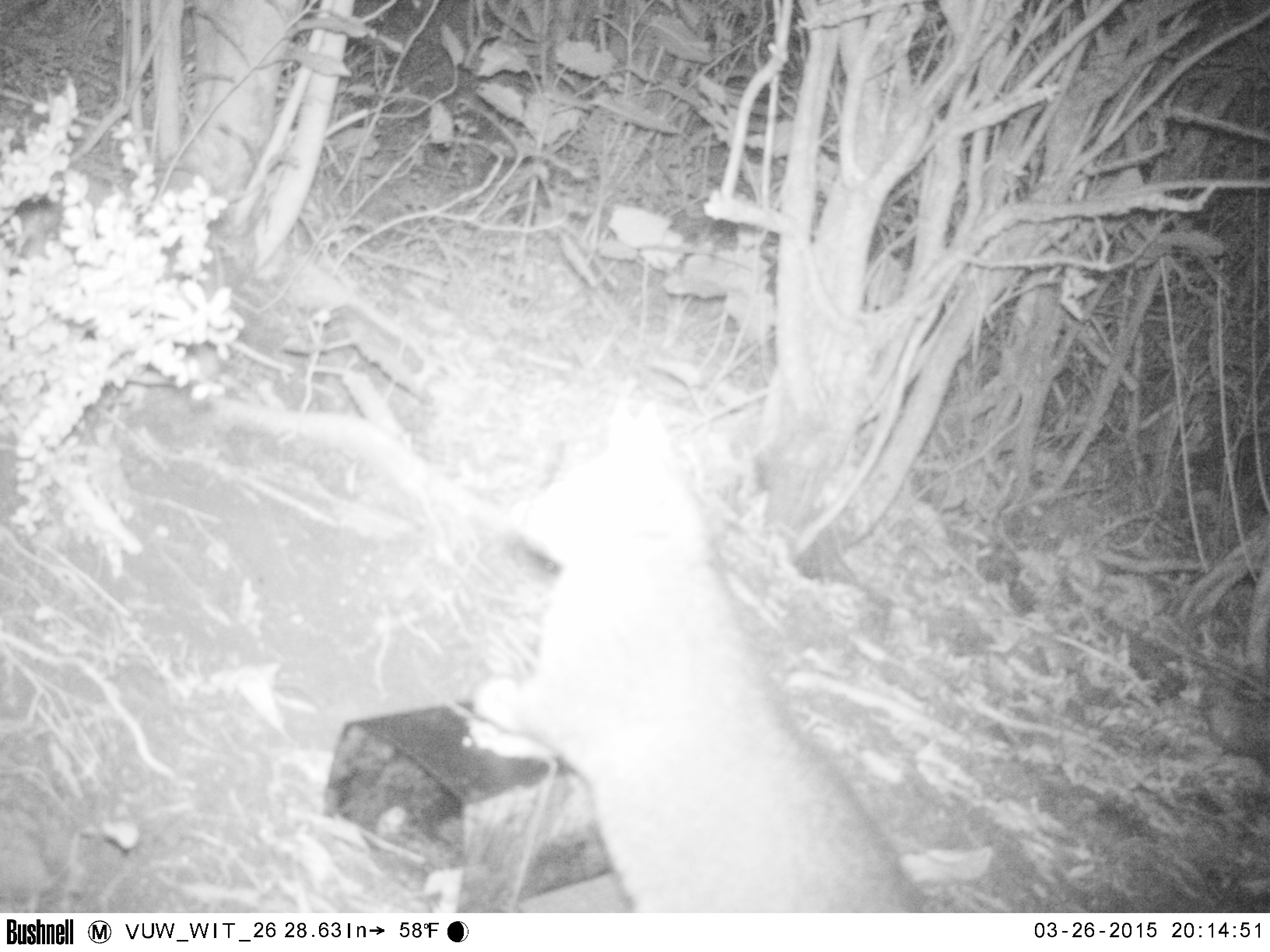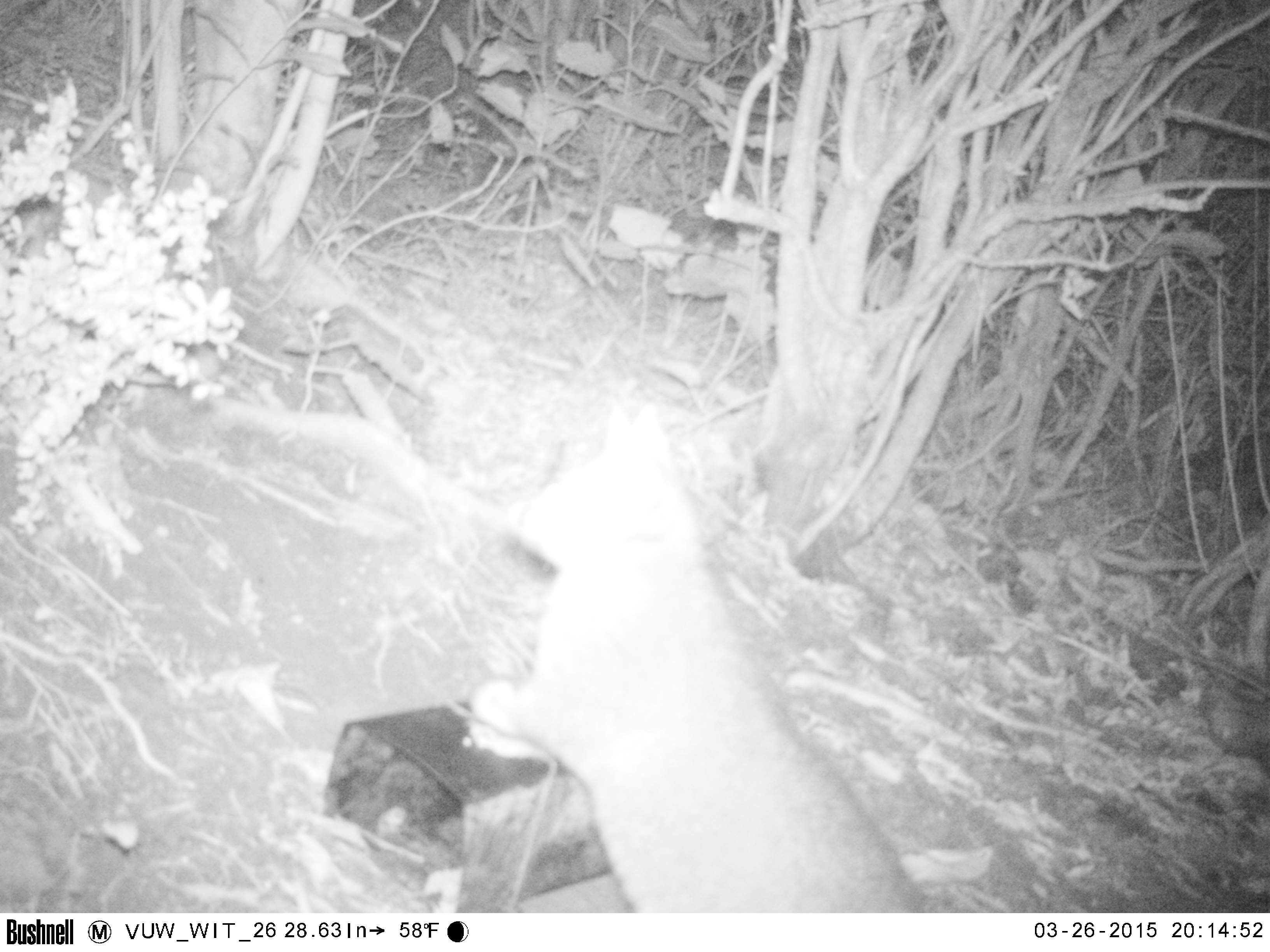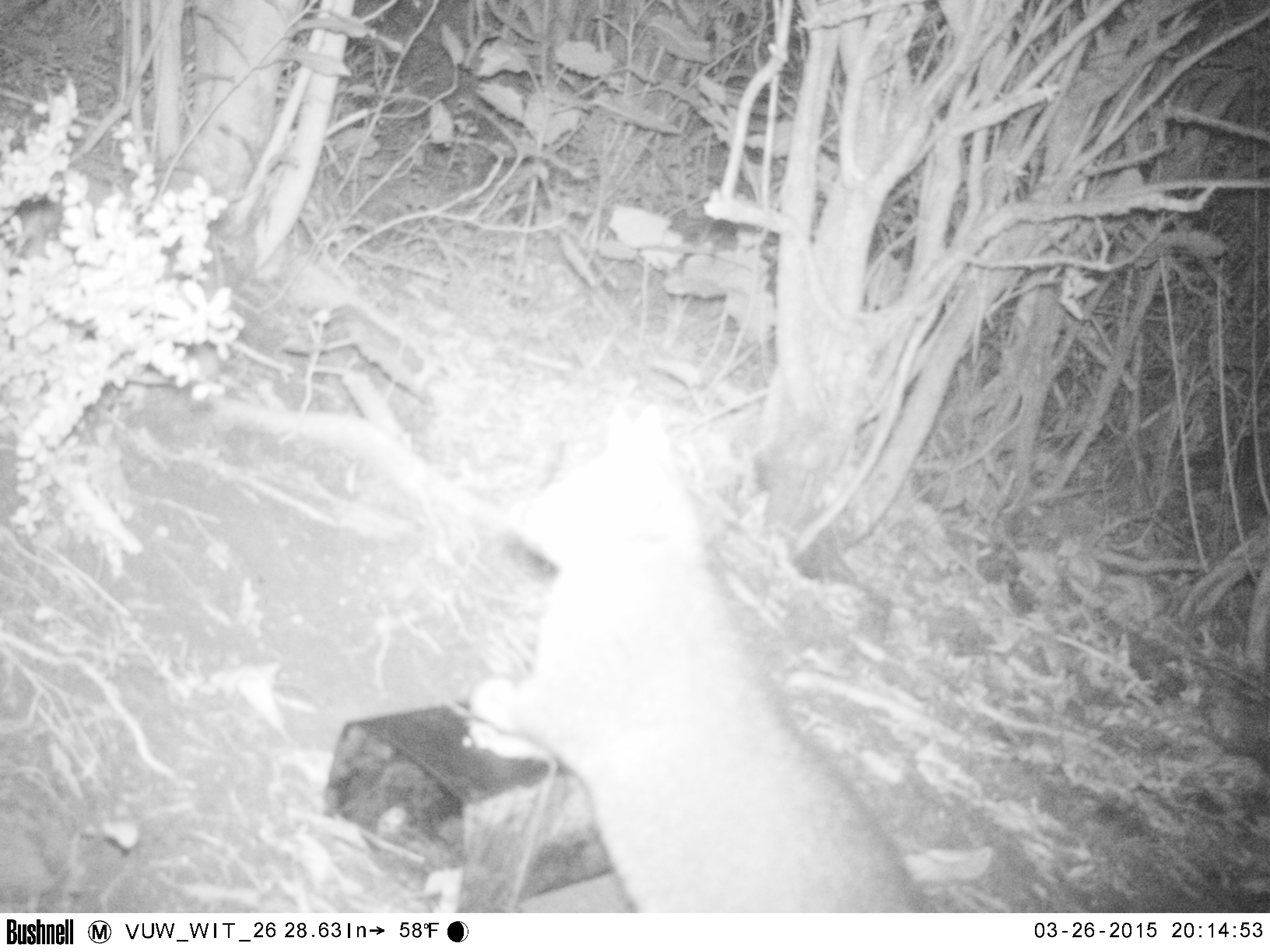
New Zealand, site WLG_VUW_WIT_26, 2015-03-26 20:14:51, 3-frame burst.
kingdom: Animalia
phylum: Chordata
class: Mammalia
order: Diprotodontia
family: Phalangeridae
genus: Trichosurus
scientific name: Trichosurus vulpecula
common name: common brushtail possum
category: possum